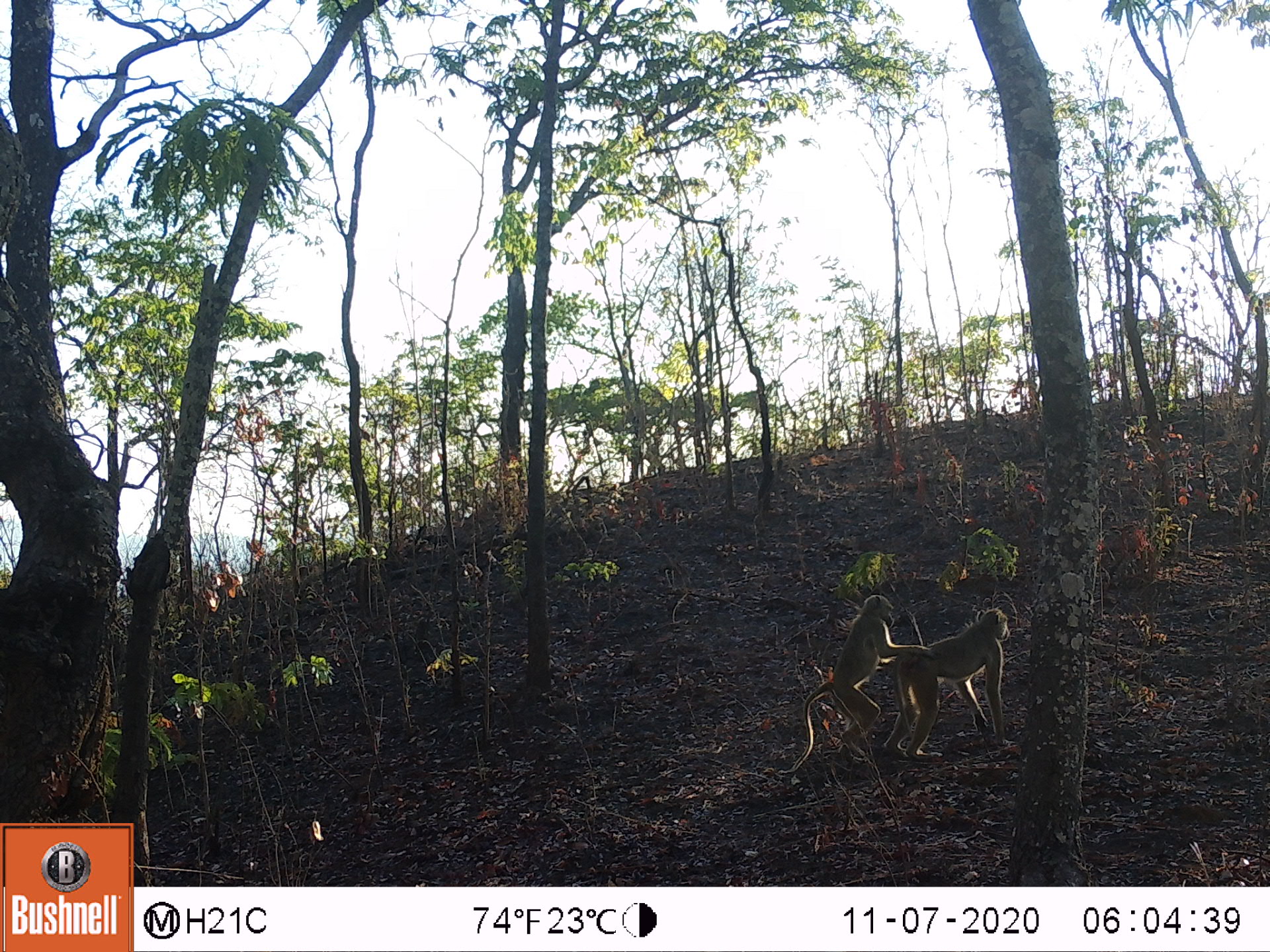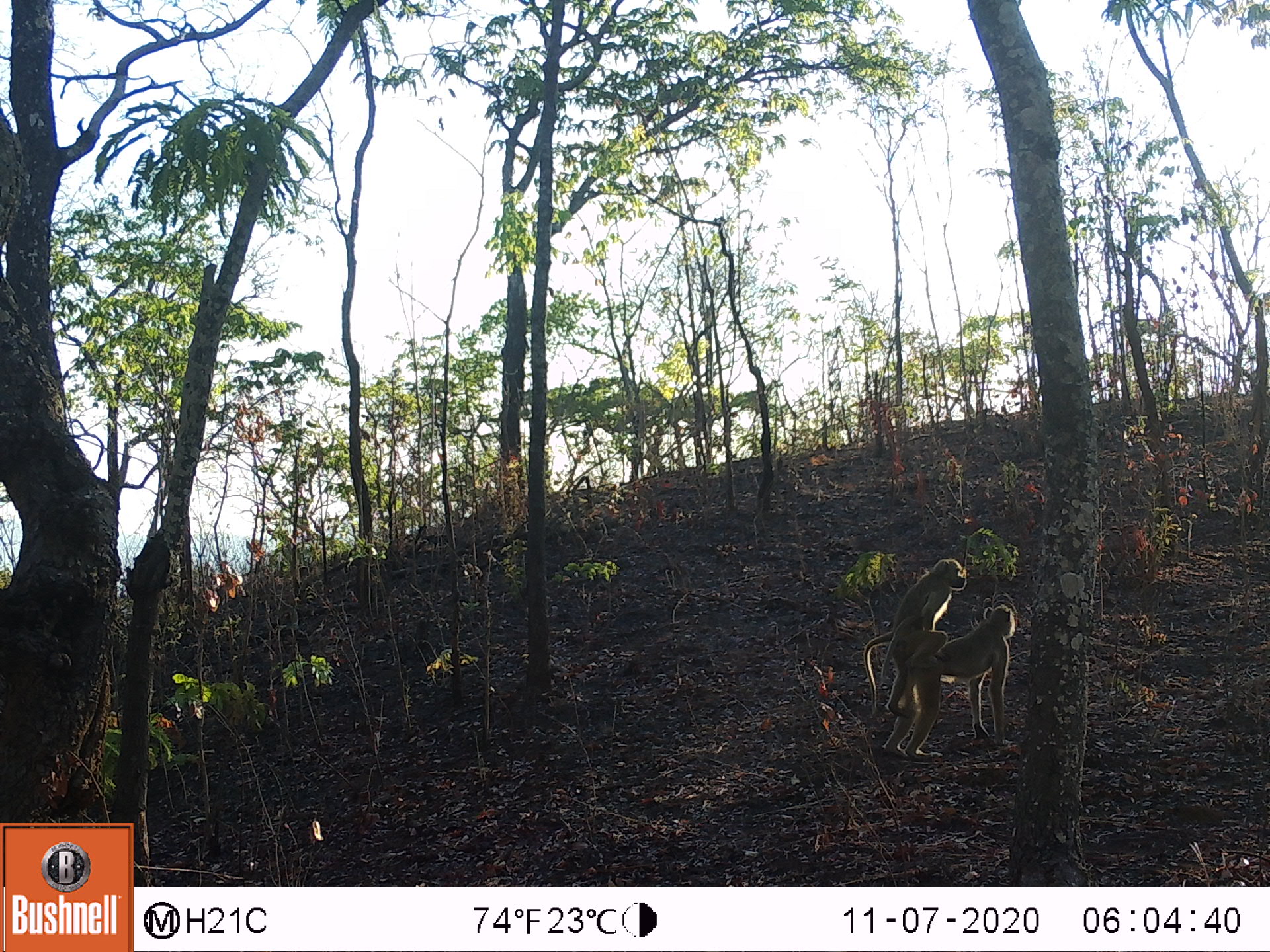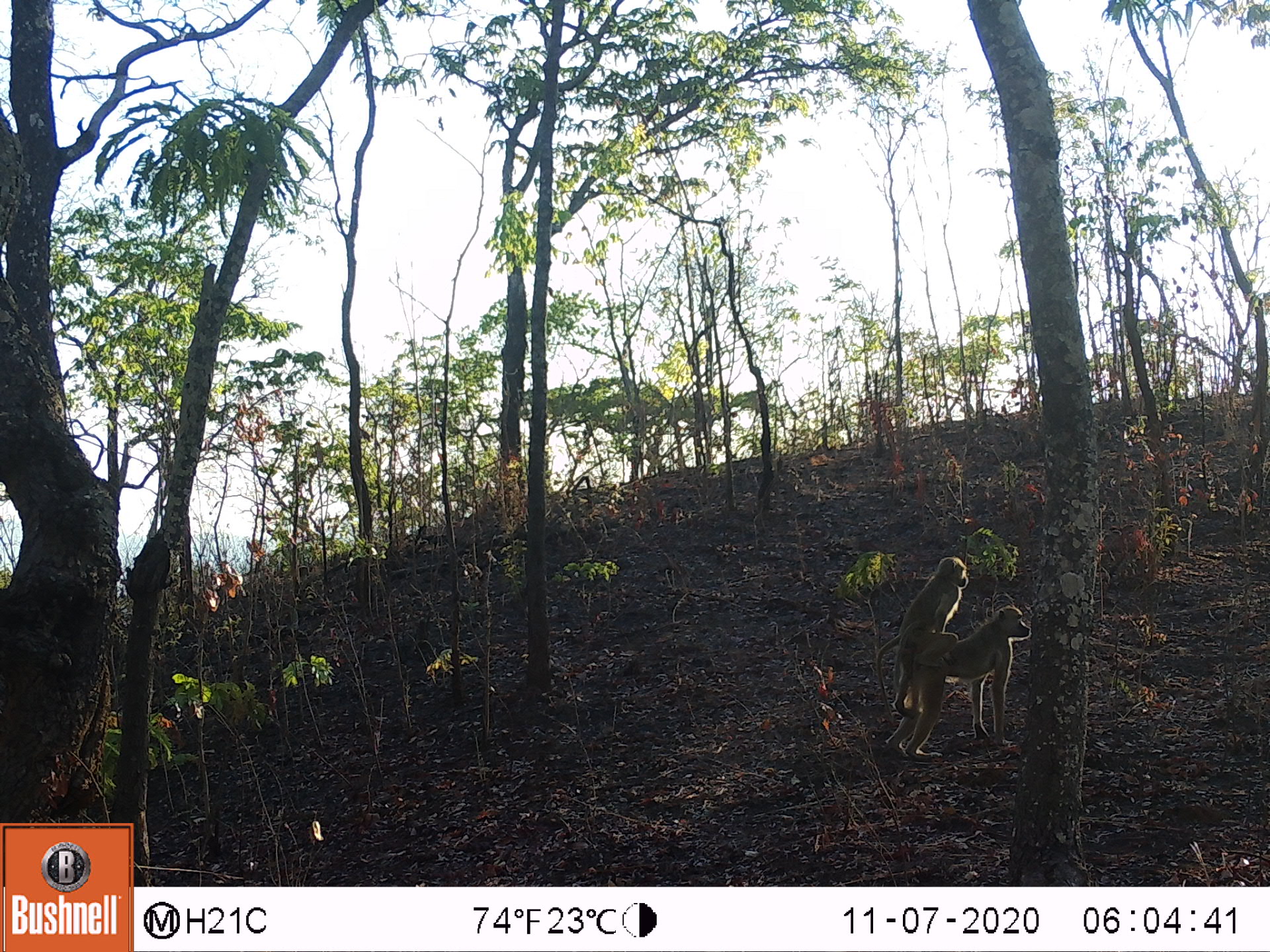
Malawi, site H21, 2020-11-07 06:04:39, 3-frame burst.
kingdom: Animalia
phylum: Chordata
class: Mammalia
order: Primates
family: Cercopithecidae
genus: Papio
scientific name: Papio cynocephalus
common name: yellow baboon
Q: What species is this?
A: Yellow baboon (Papio cynocephalus).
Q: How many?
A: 2.